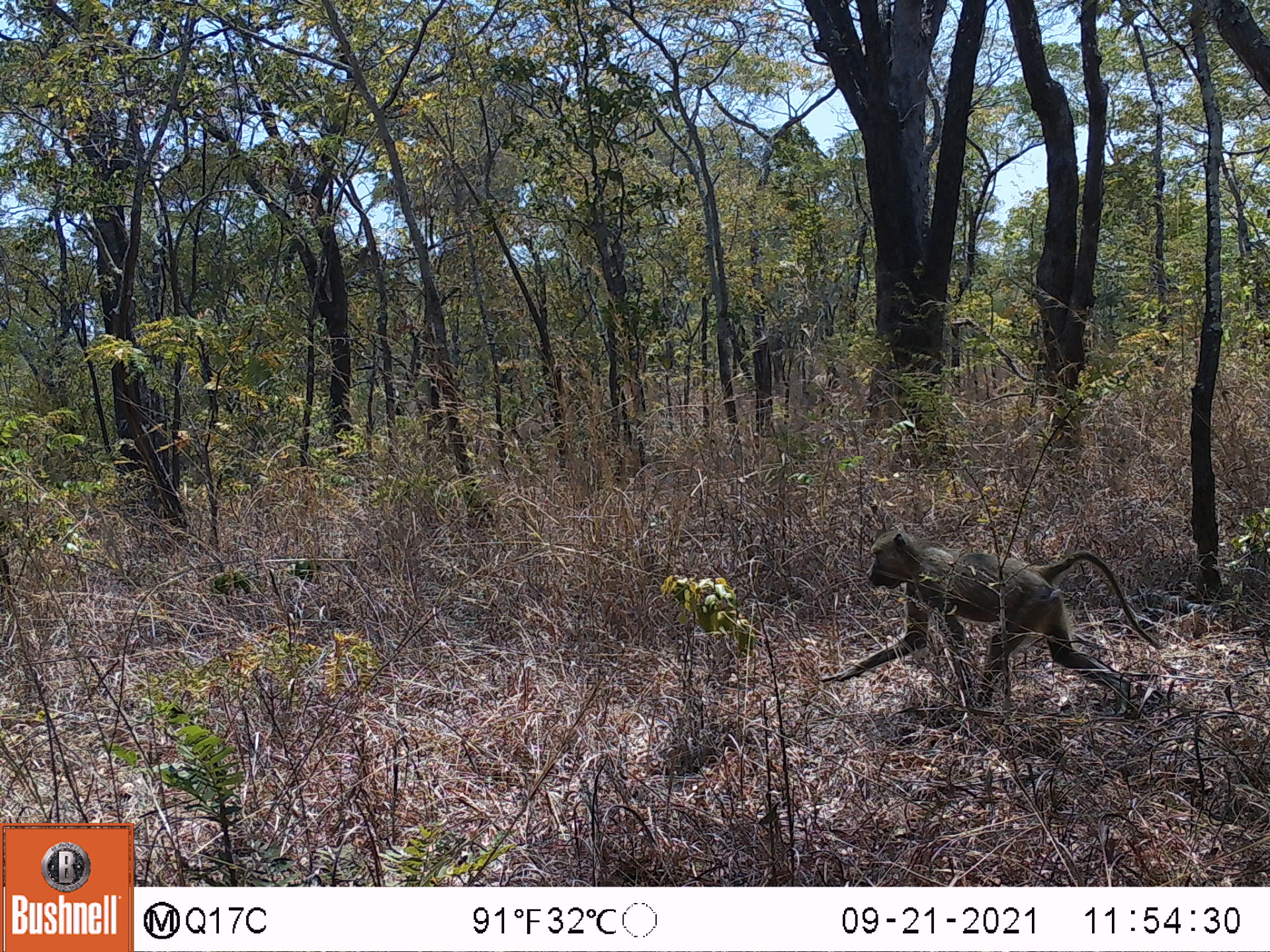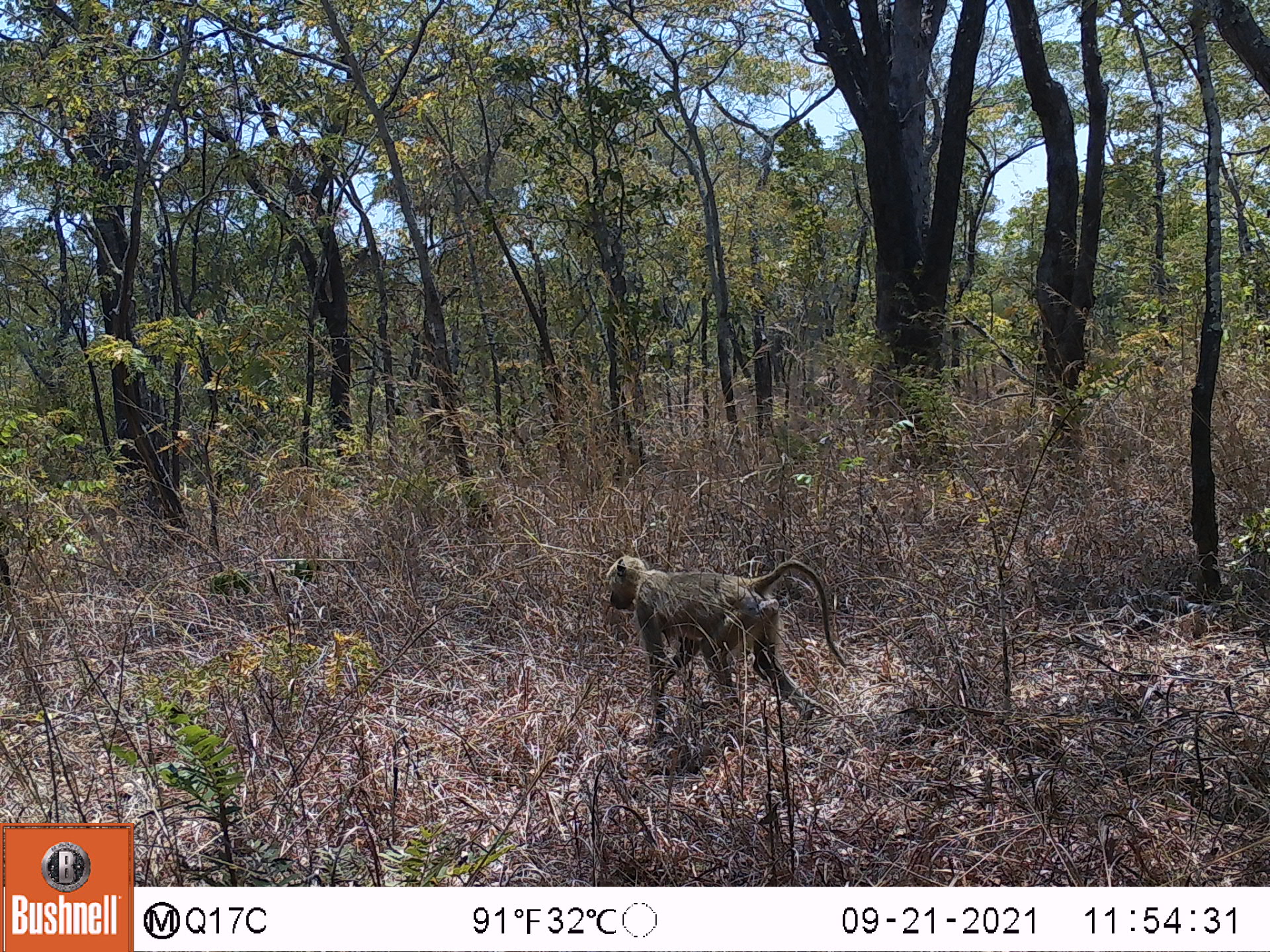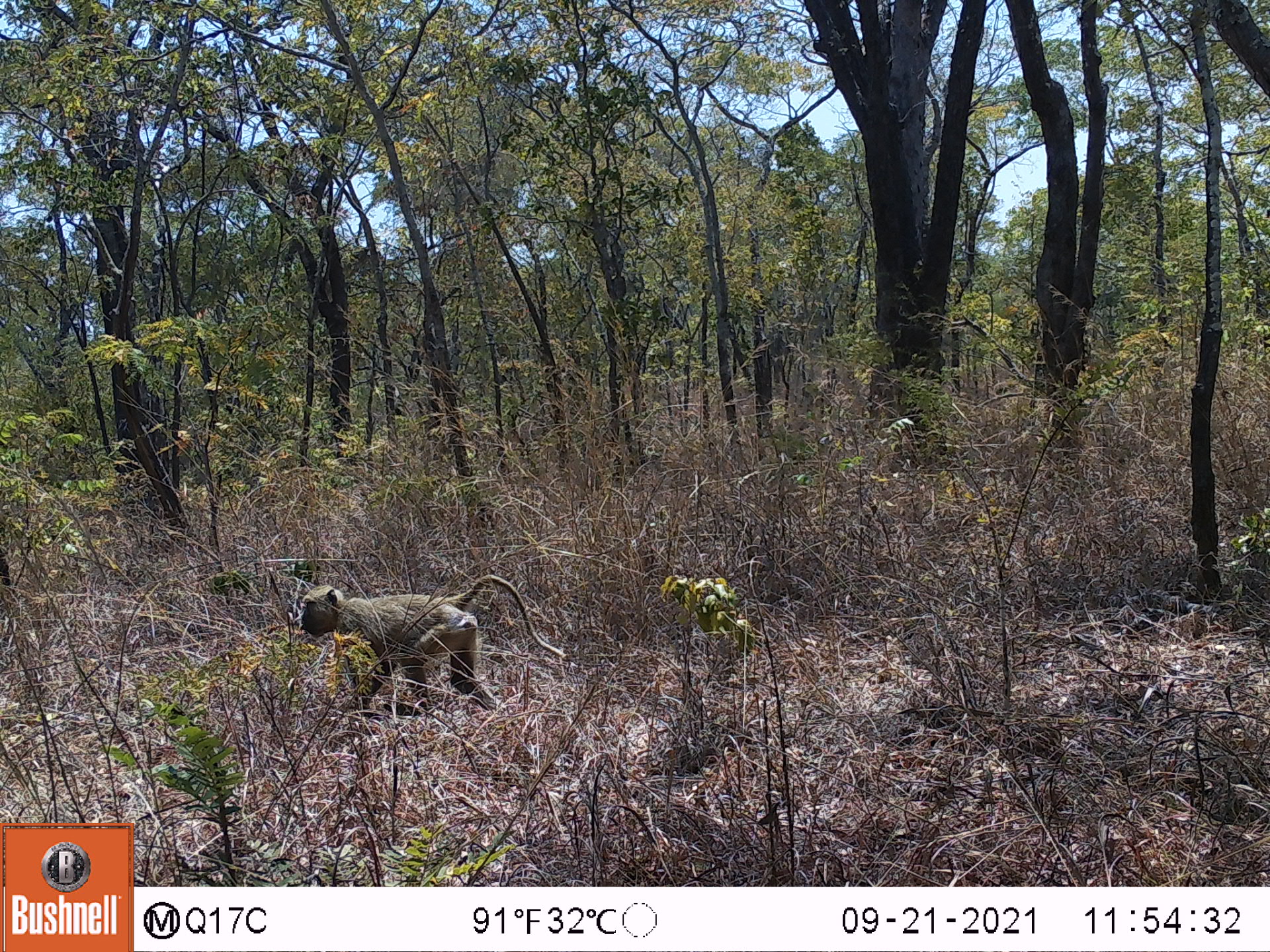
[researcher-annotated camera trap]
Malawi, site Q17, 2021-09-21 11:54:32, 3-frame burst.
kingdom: Animalia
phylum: Chordata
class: Mammalia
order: Primates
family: Cercopithecidae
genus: Papio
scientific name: Papio cynocephalus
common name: yellow baboon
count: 1